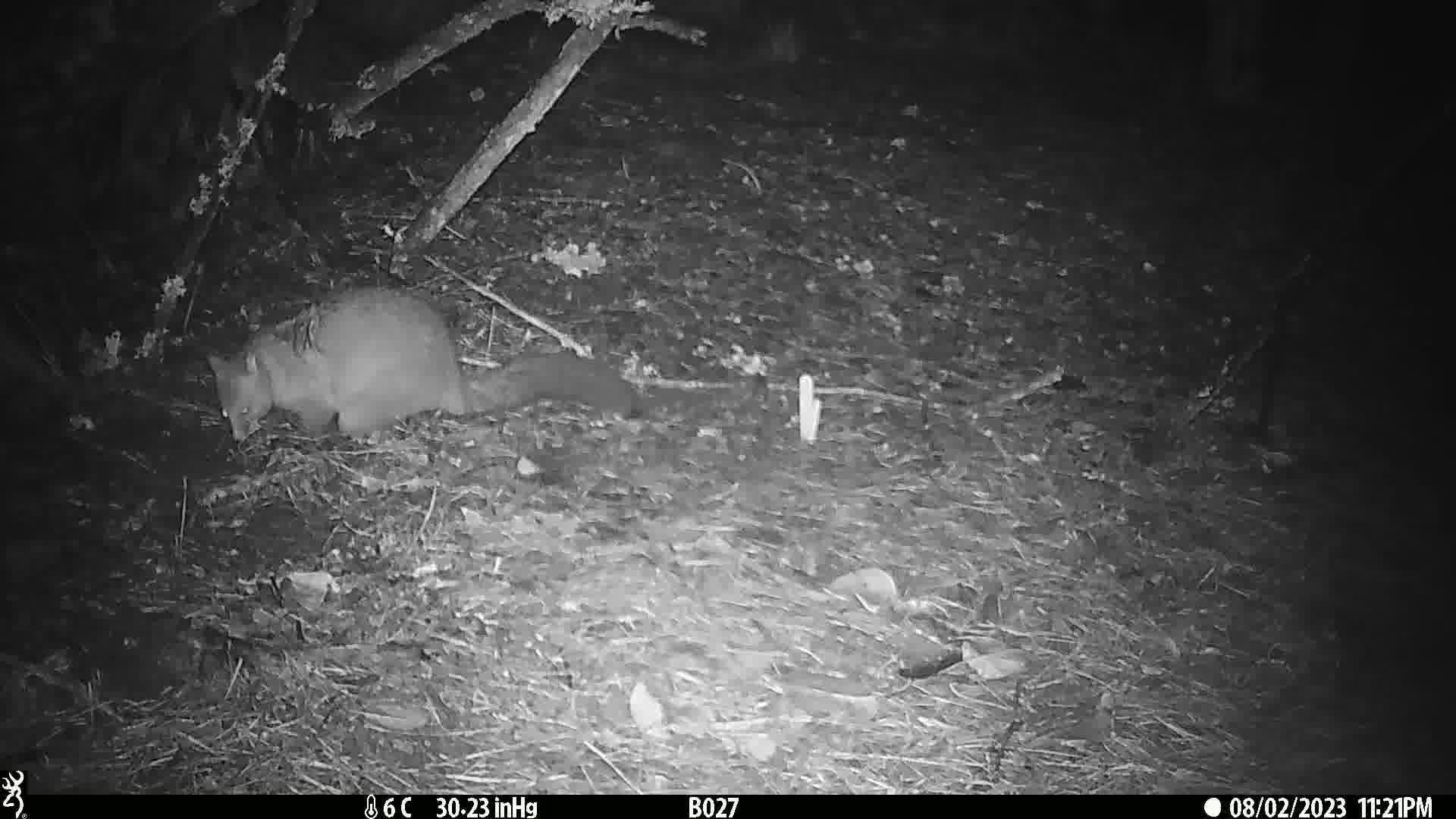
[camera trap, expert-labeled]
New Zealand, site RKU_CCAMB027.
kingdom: Animalia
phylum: Chordata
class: Mammalia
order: Diprotodontia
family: Phalangeridae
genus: Trichosurus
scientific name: Trichosurus vulpecula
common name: common brushtail possum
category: possum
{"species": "possum (common brushtail possum) (Trichosurus vulpecula)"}